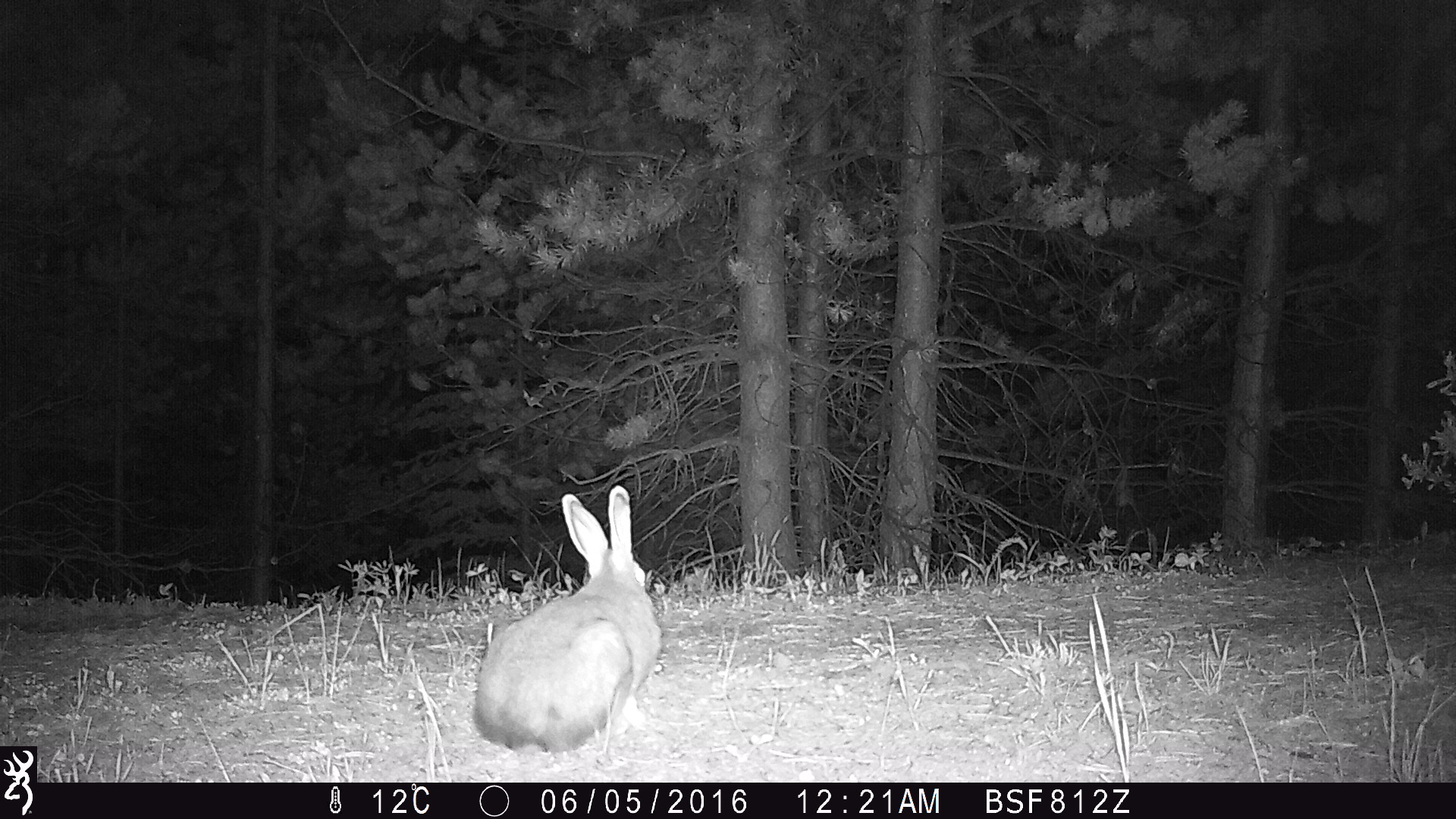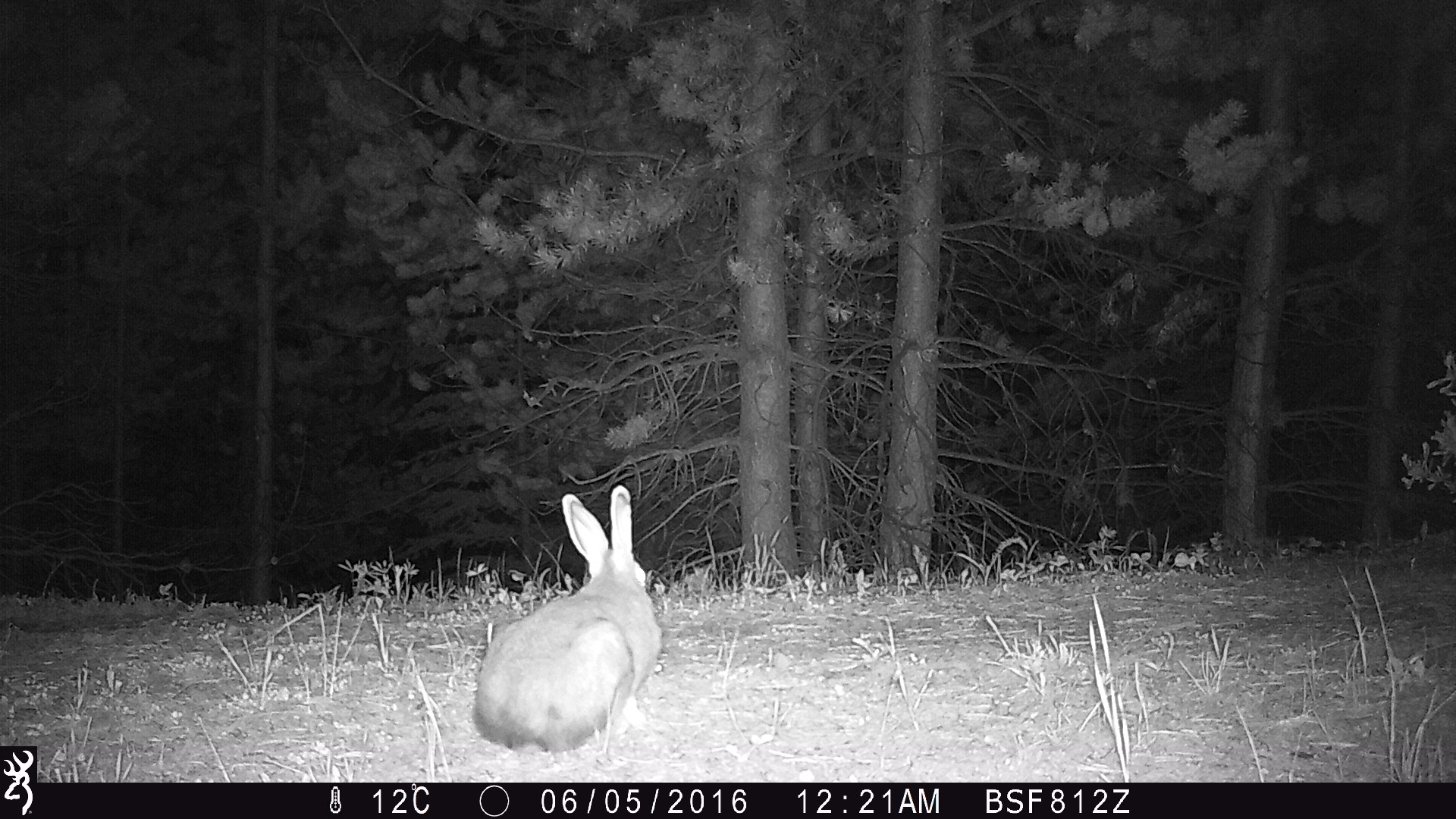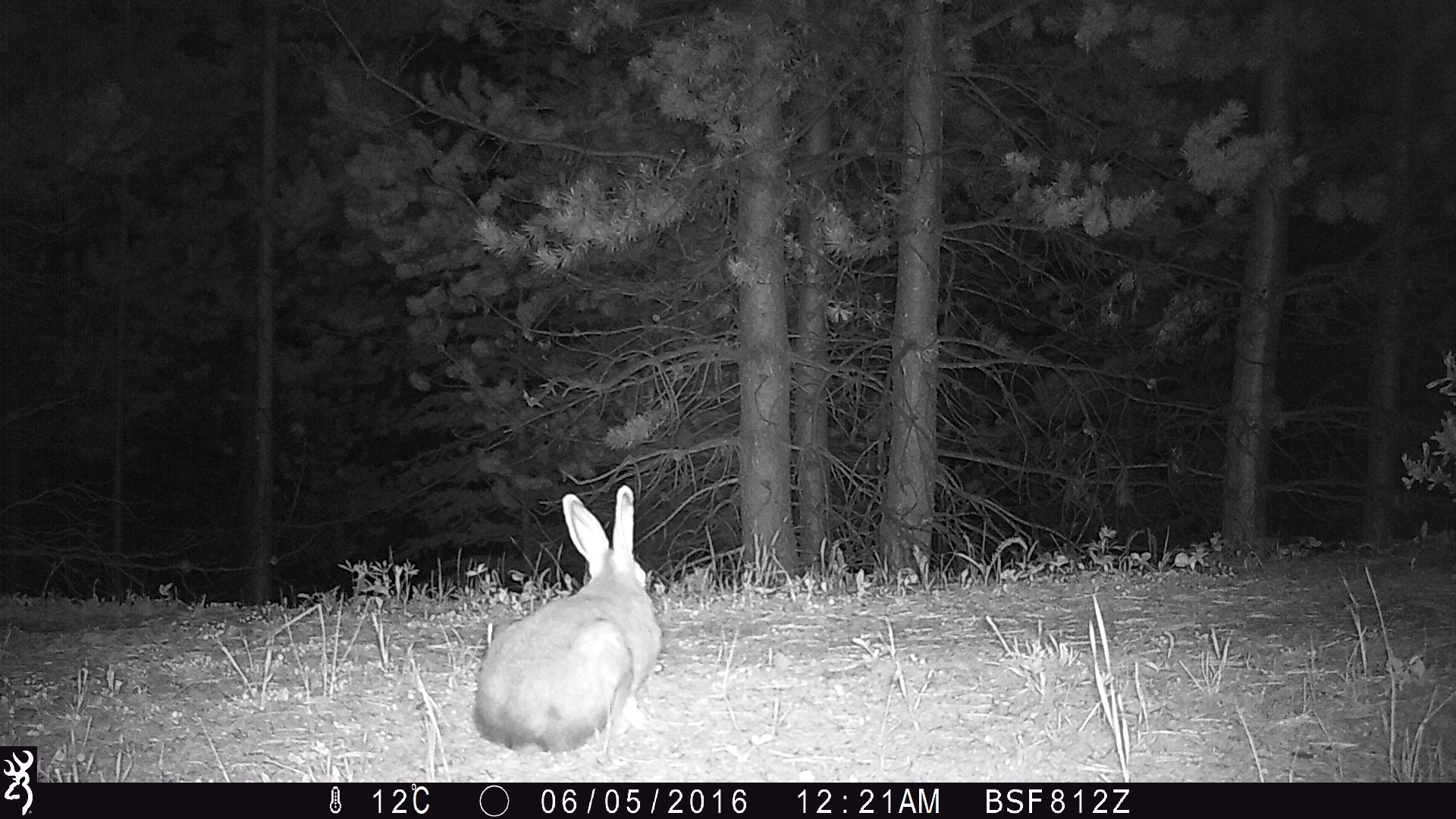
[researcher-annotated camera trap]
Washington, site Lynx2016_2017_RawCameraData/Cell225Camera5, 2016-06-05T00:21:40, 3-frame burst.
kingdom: Animalia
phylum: Chordata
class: Mammalia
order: Lagomorpha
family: Leporidae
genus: Lepus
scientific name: Lepus americanus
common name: snowshoe hare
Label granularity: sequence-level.